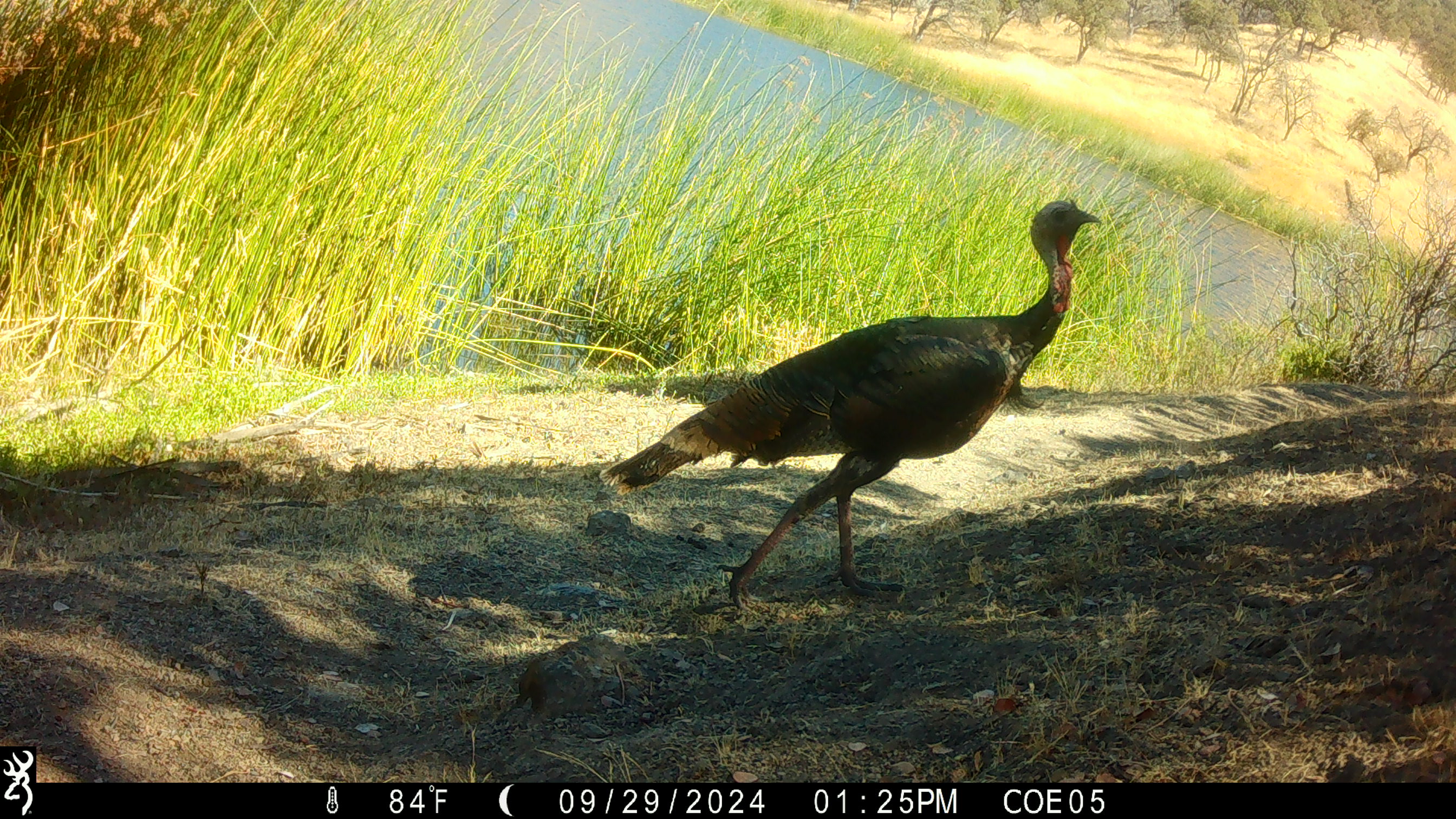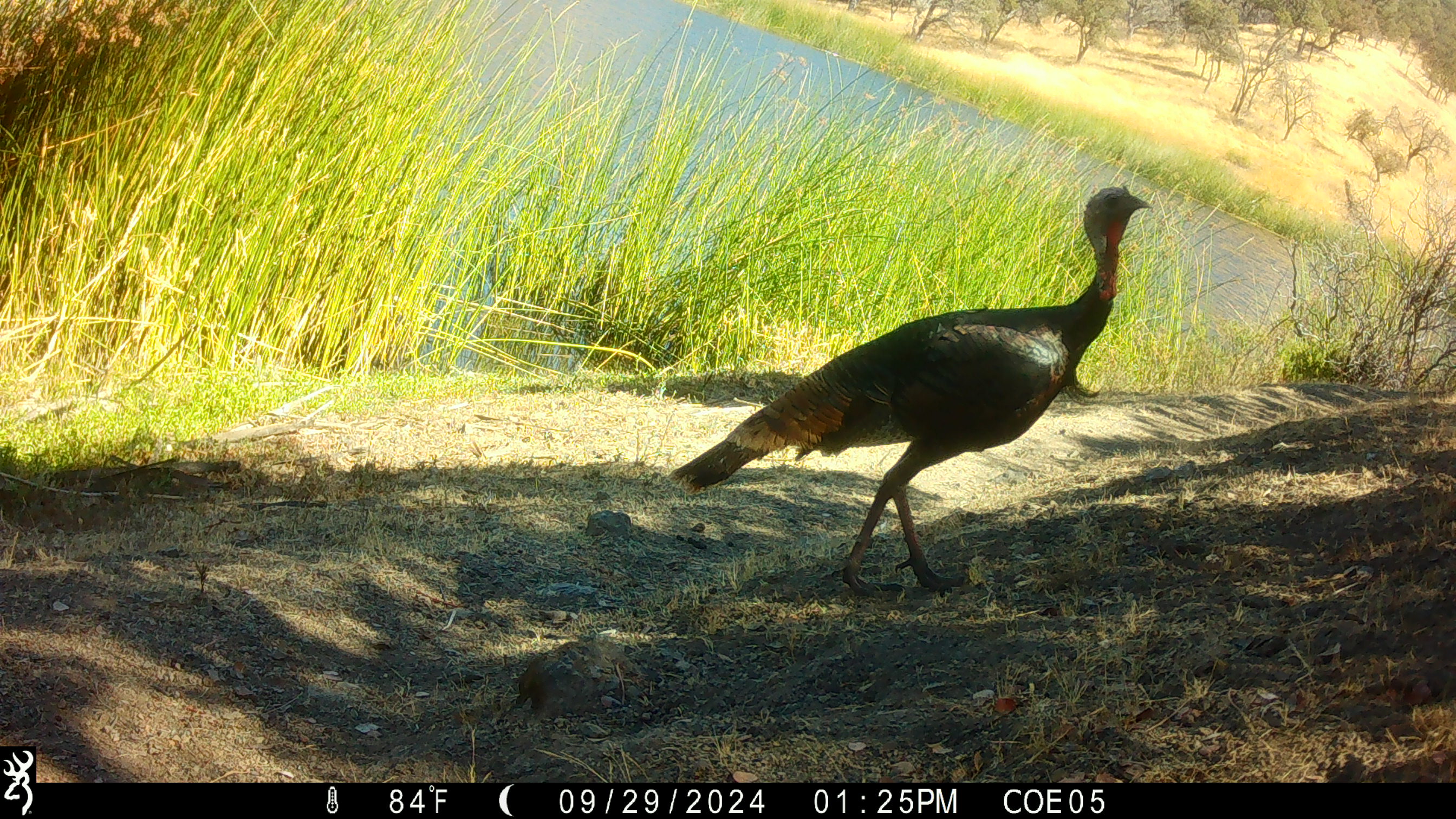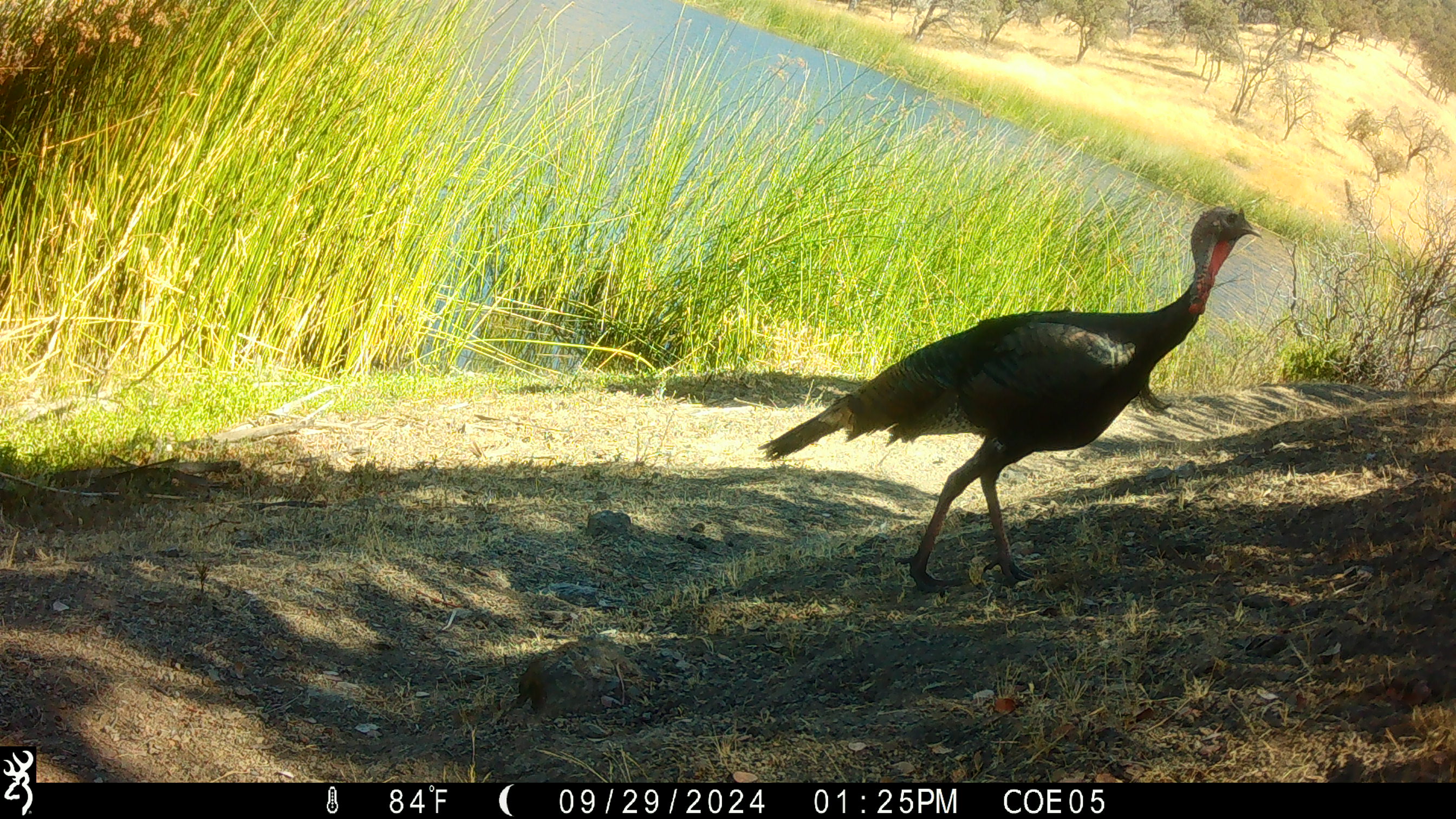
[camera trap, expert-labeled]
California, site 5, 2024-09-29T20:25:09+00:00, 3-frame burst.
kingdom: Animalia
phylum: Chordata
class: Aves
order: Galliformes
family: Phasianidae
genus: Meleagris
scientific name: Meleagris gallopavo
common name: turkey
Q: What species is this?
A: Turkey (Meleagris gallopavo).